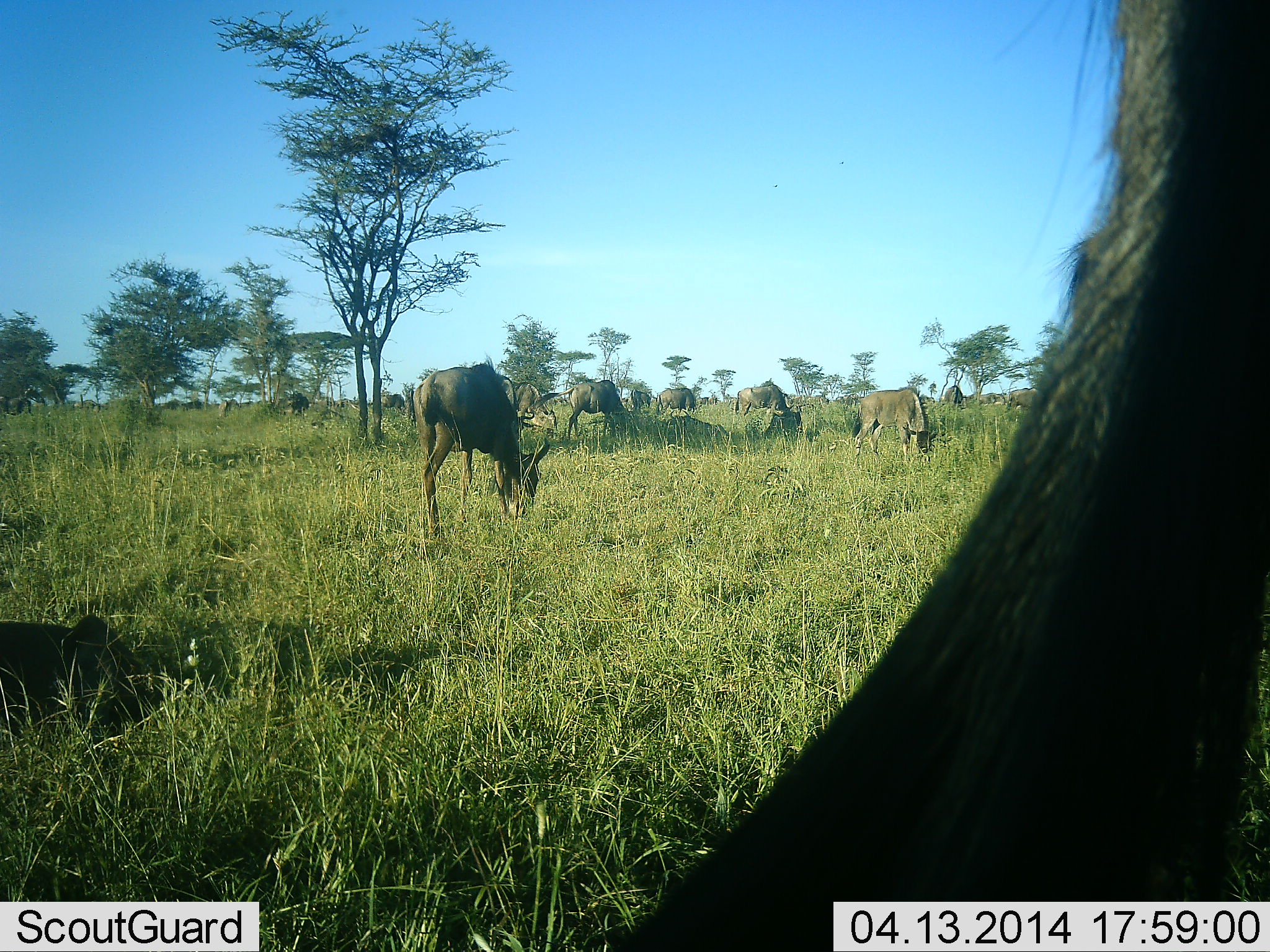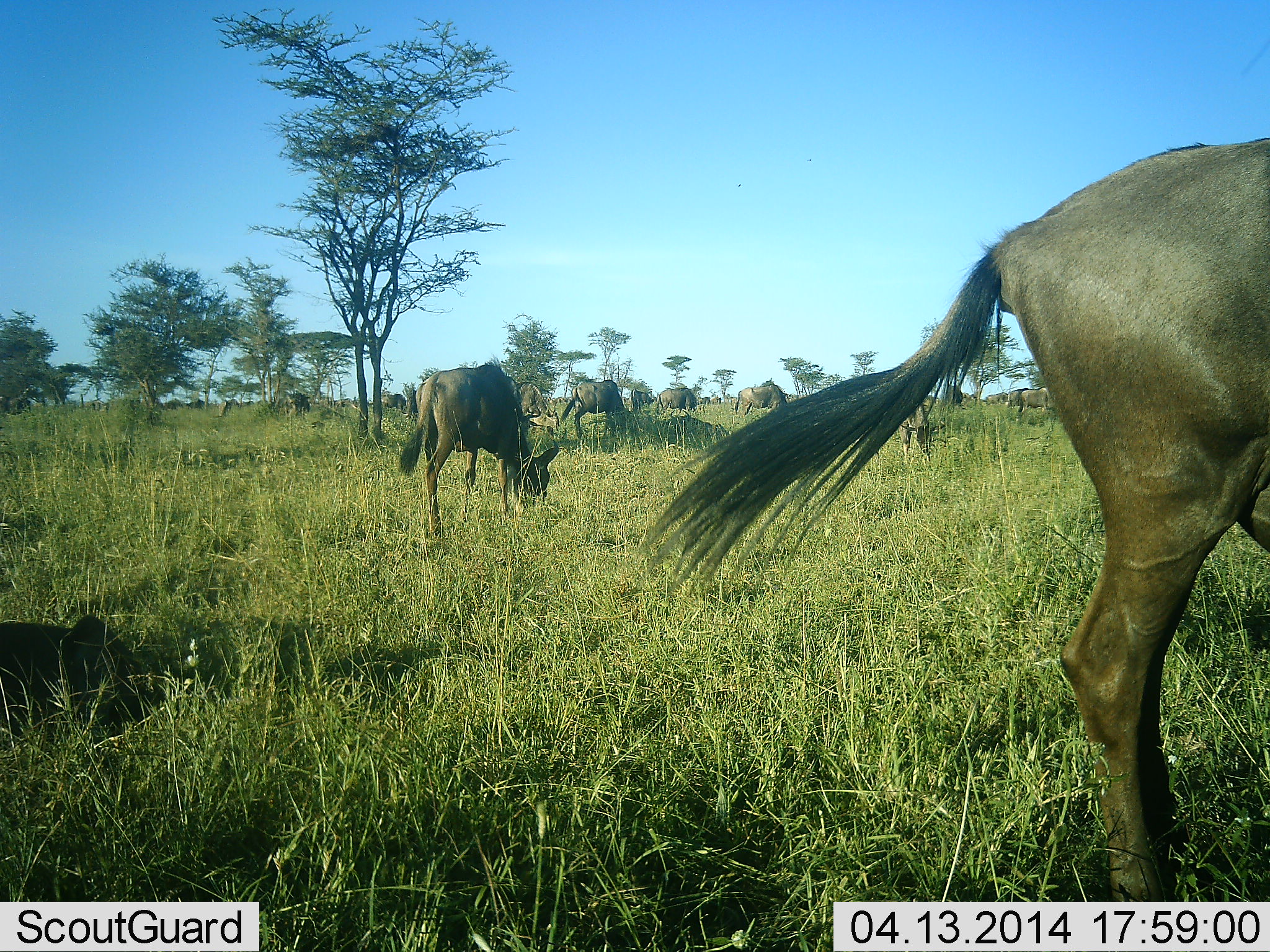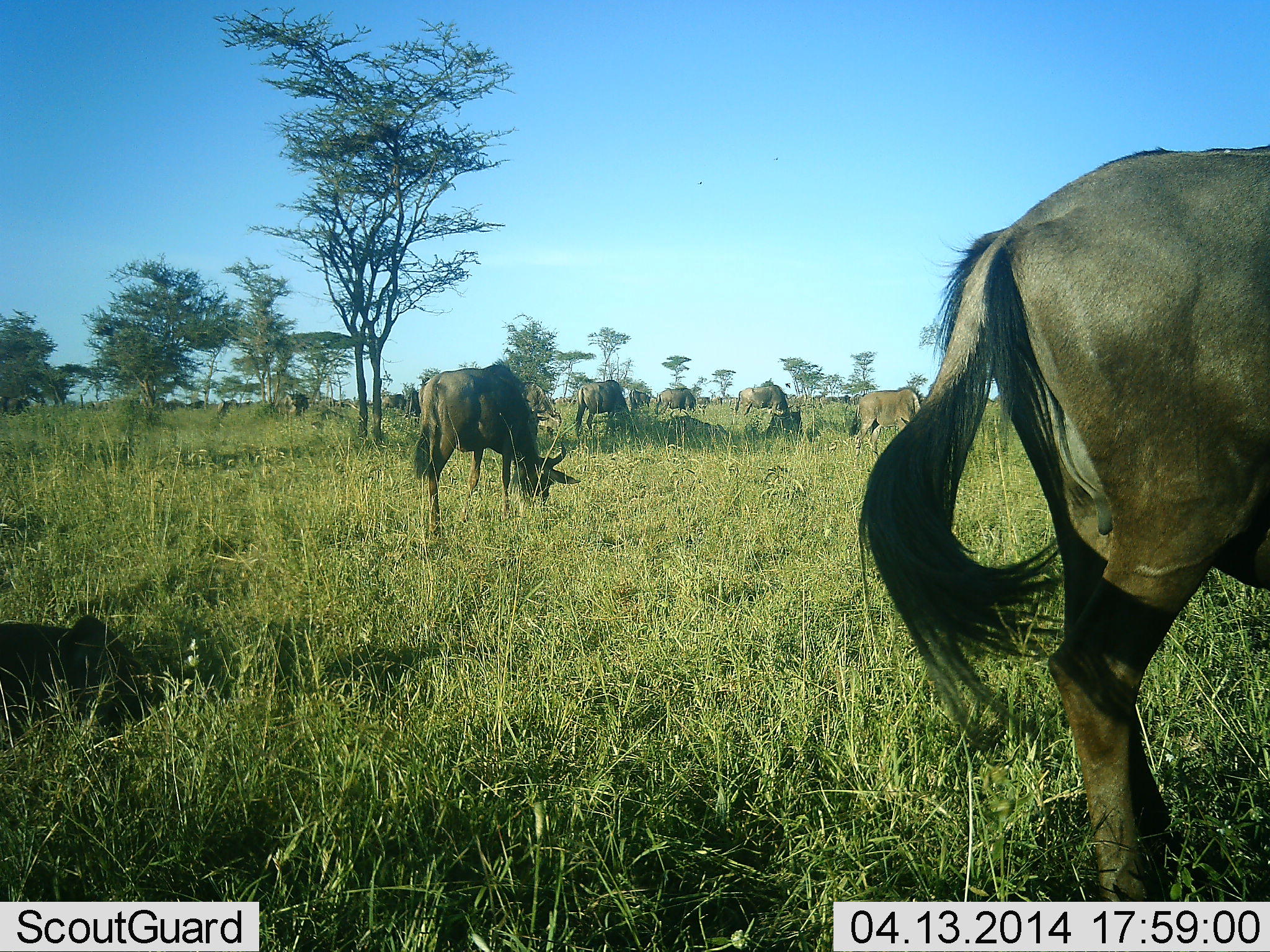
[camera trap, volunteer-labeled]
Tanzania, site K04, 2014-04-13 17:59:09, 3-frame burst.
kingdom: Animalia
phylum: Chordata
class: Mammalia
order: Artiodactyla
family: Bovidae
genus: Connochaetes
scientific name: Connochaetes taurinus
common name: blue wildebeest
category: wildebeest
Wildebeest (blue wildebeest) (Connochaetes taurinus), count 11-50. Behavior (volunteer vote fractions): standing 46%, resting 18%, moving 29%, interacting 0%. Young present (vote fraction): 0%. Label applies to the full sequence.